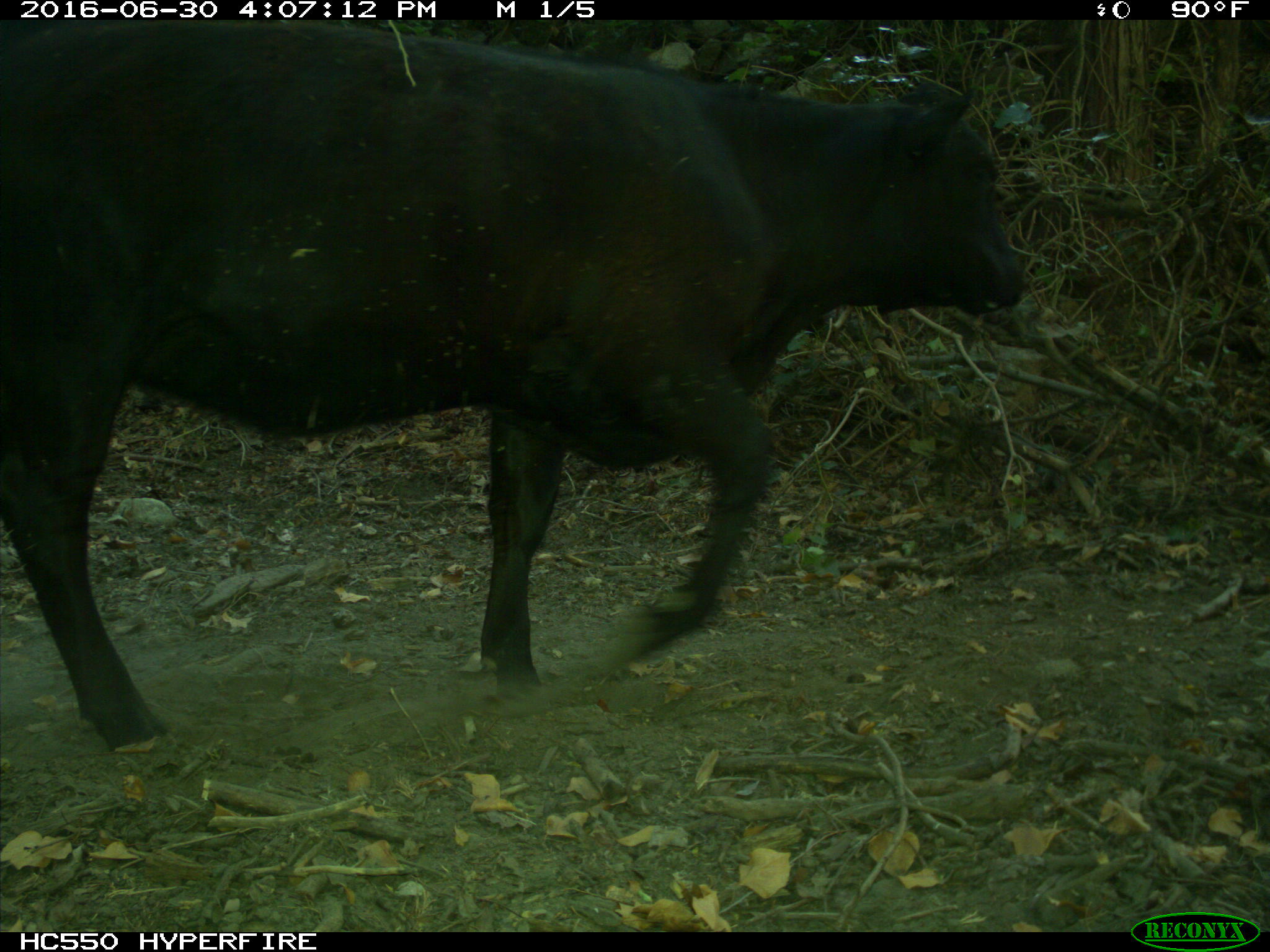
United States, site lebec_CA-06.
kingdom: Animalia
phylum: Chordata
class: Mammalia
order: Artiodactyla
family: Bovidae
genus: Bos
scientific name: Bos taurus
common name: domestic cow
Bos taurus (domestic cow).